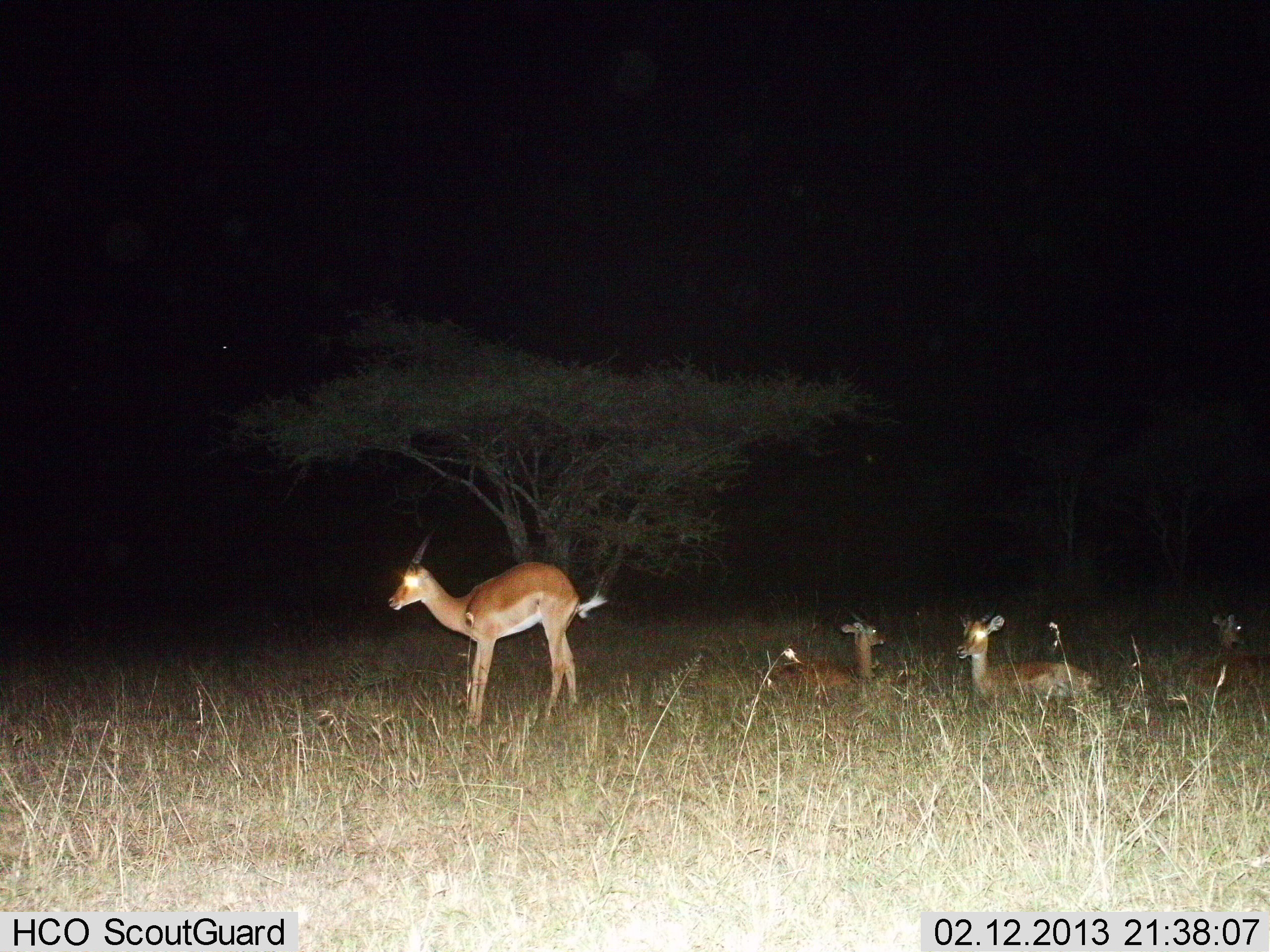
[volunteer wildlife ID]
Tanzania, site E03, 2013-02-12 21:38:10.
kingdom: Animalia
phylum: Chordata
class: Mammalia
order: Artiodactyla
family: Bovidae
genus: Nanger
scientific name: Nanger granti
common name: grant's gazelle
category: gazellegrants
Gazellegrants (grant's gazelle) (Nanger granti), count 4. Behavior (volunteer vote fractions): standing 86%, resting 95%, moving 0%, interacting 0%. Young present (vote fraction): 5%. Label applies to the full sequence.